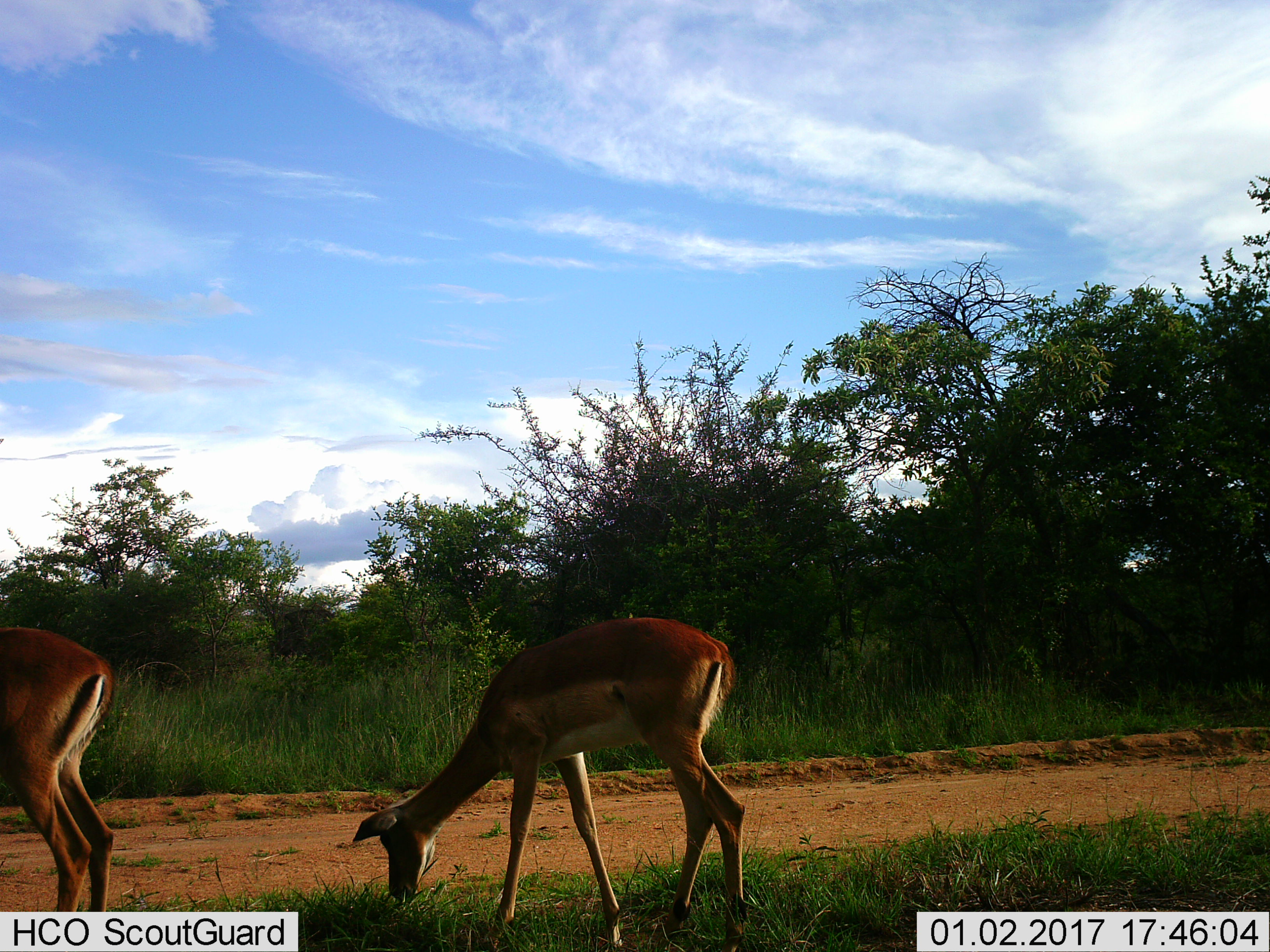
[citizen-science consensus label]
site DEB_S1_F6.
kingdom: Animalia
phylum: Chordata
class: Mammalia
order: Artiodactyla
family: Bovidae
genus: Aepyceros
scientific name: Aepyceros melampus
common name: impala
Impala (Aepyceros melampus), count 2. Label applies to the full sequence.